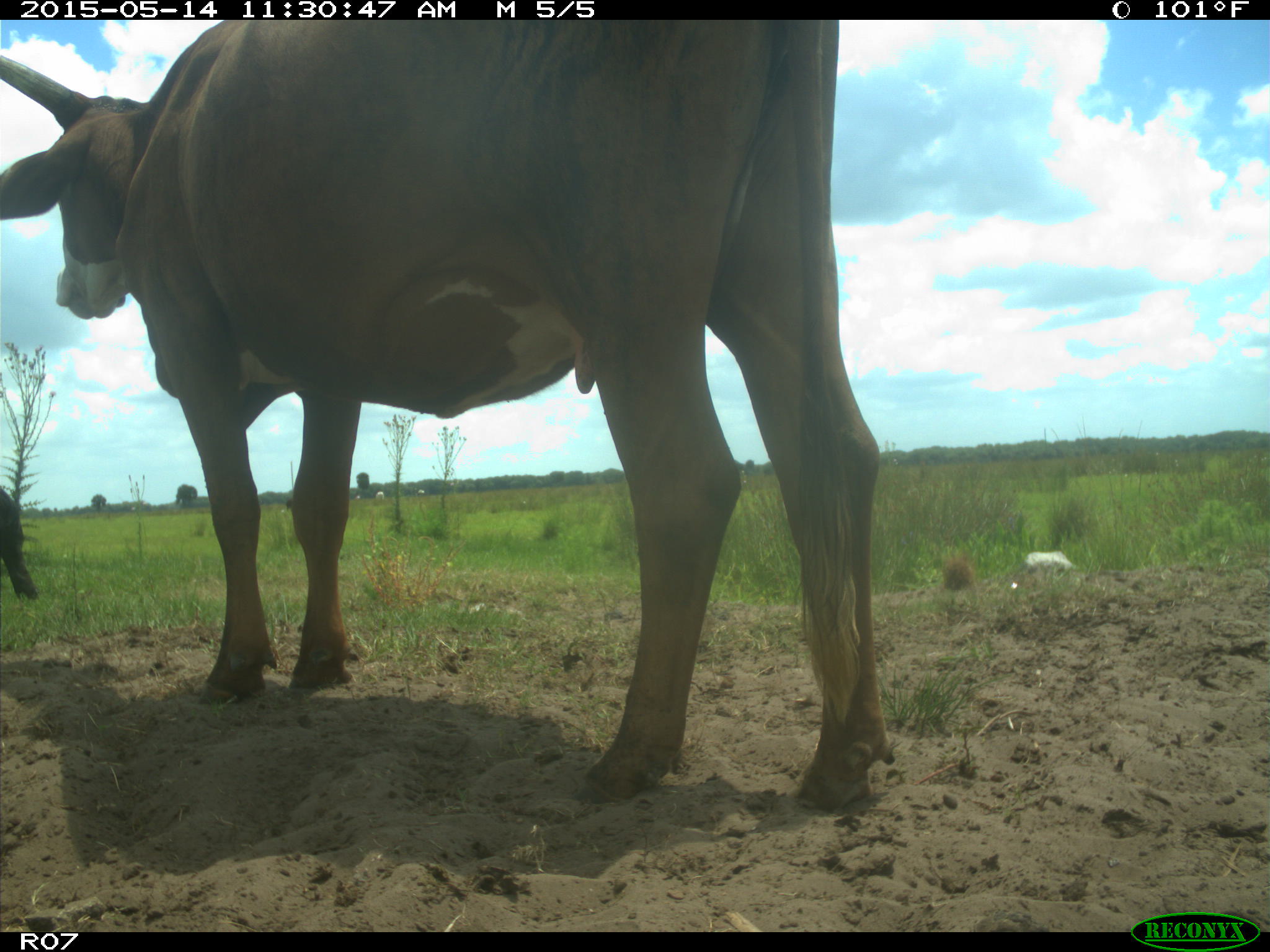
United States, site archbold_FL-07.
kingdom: Animalia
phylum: Chordata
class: Mammalia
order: Artiodactyla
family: Bovidae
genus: Bos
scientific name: Bos taurus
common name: domestic cow